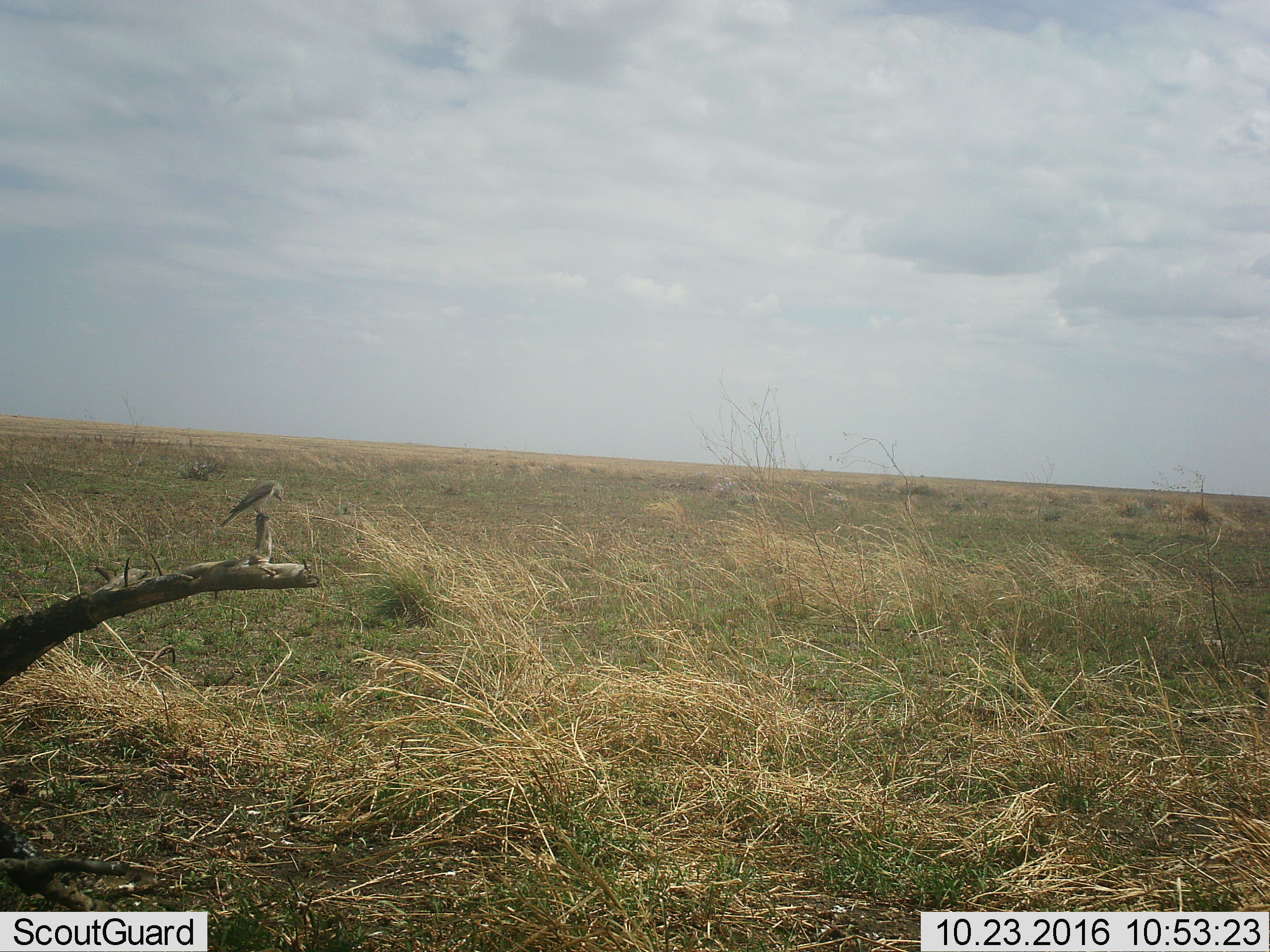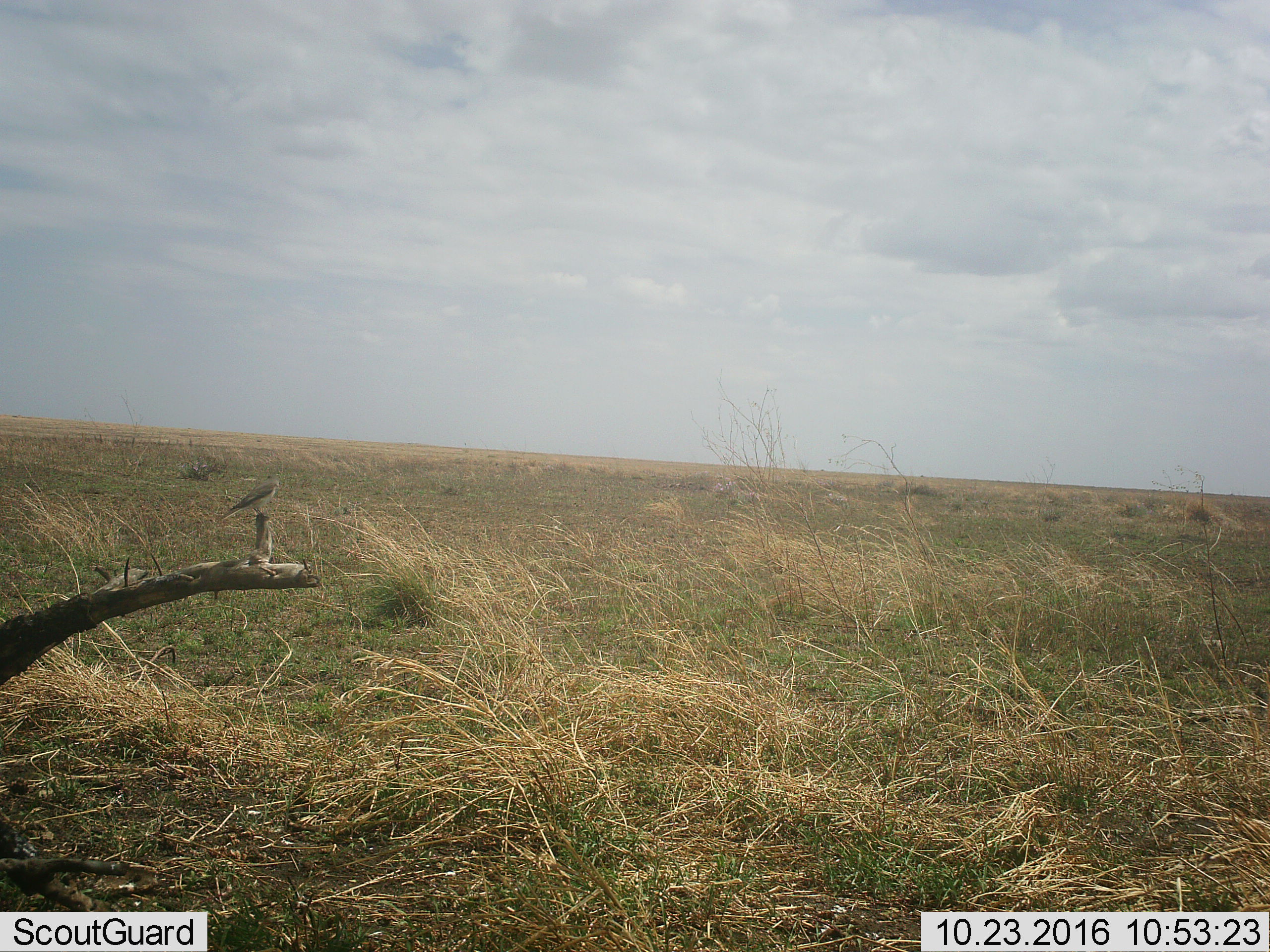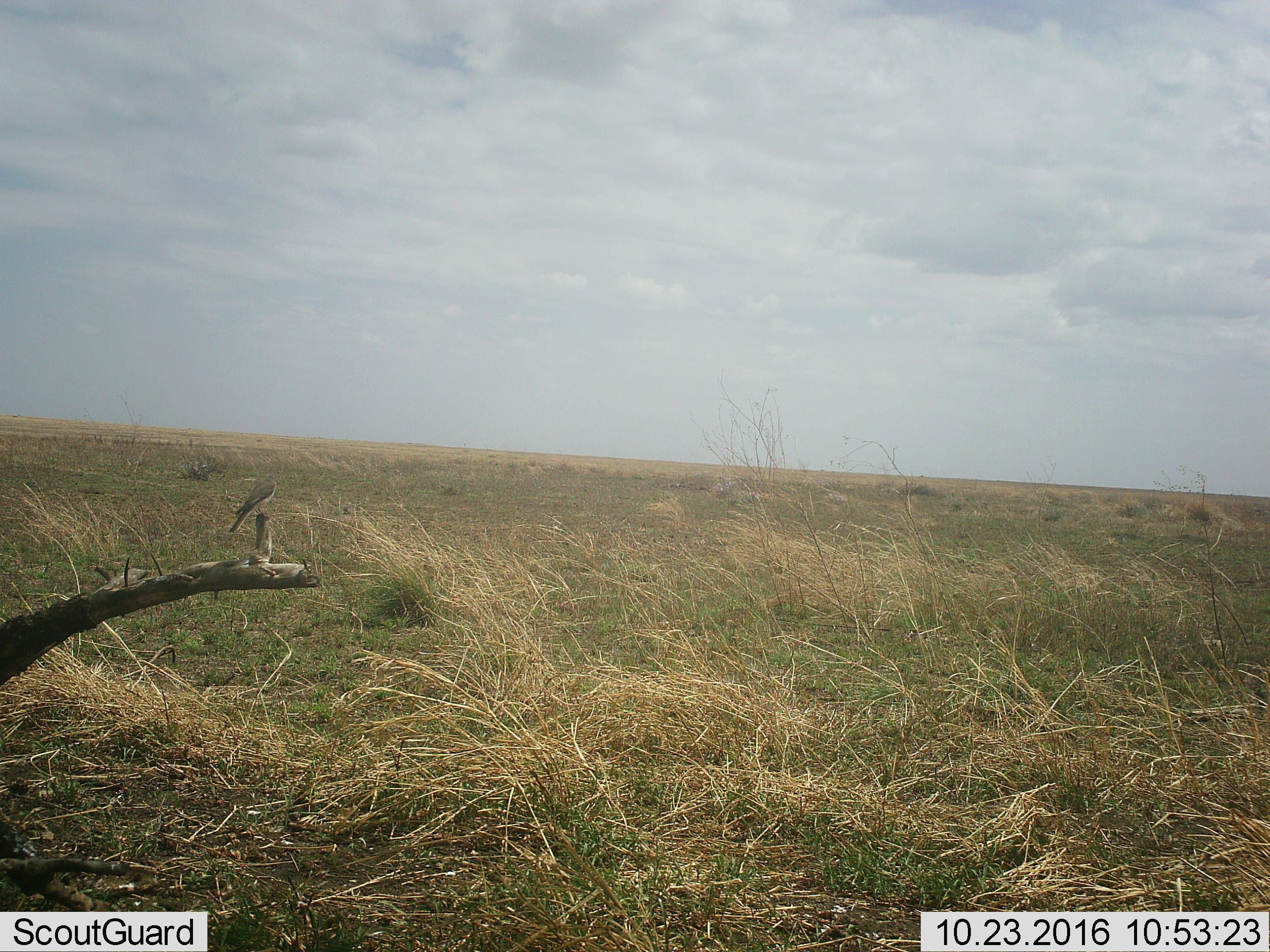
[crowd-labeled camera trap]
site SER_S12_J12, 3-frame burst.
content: unidentified animal